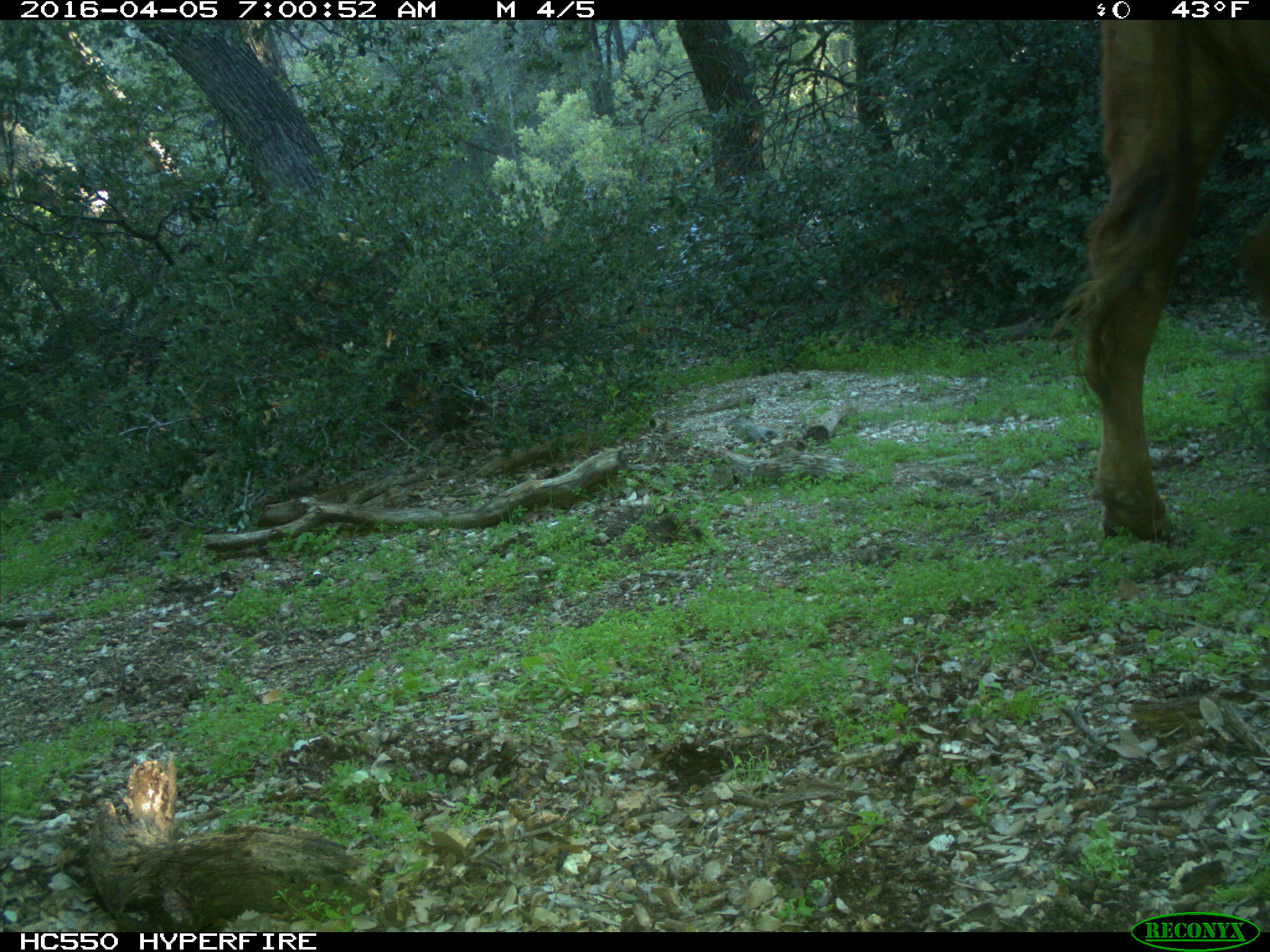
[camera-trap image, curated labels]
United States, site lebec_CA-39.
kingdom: Animalia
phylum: Chordata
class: Mammalia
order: Artiodactyla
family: Bovidae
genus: Bos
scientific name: Bos taurus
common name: domestic cow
Bos taurus (domestic cow).